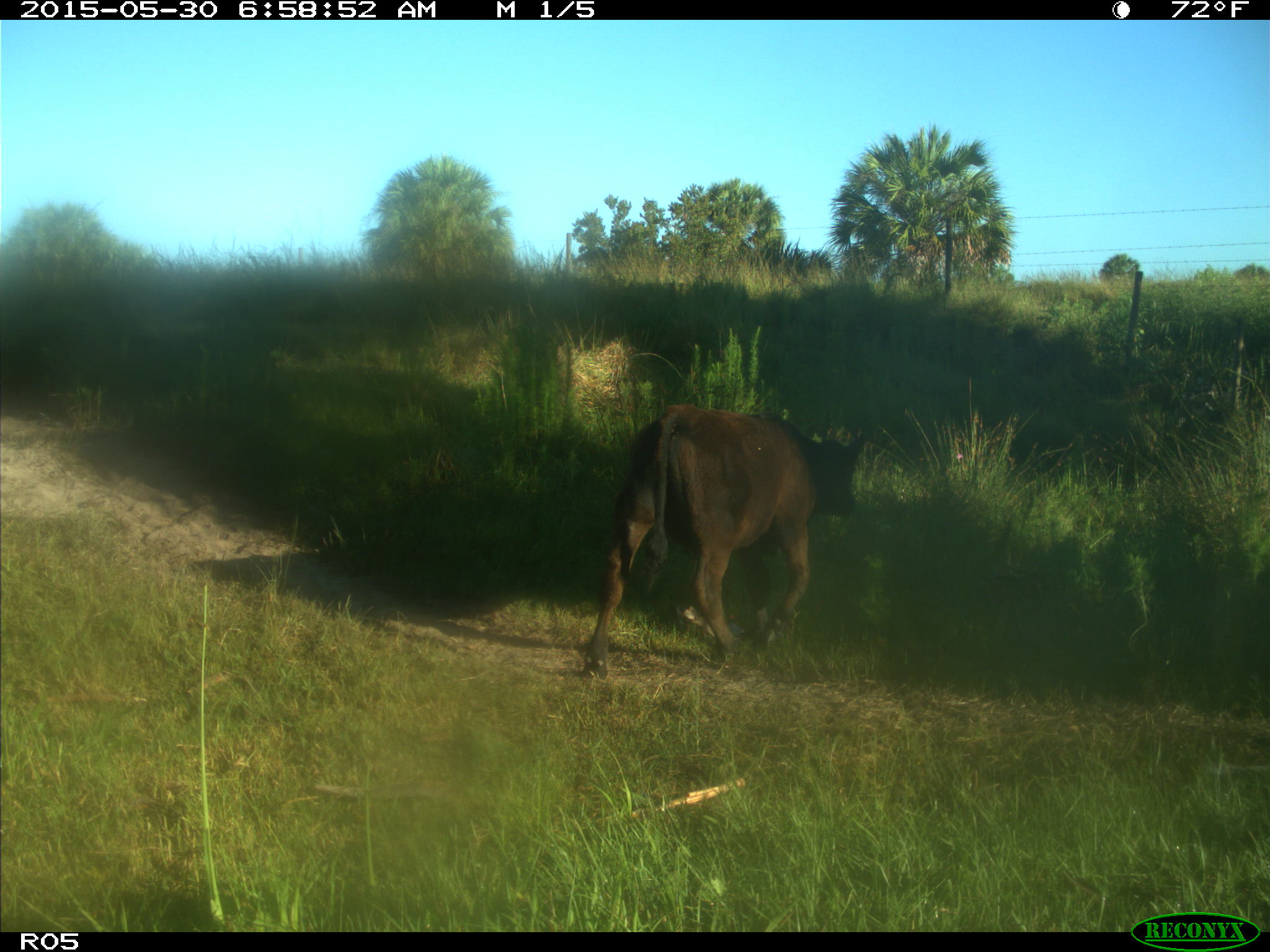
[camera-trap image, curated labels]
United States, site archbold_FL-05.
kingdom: Animalia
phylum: Chordata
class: Mammalia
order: Artiodactyla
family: Bovidae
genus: Bos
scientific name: Bos taurus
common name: domestic cow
Bos taurus (domestic cow).